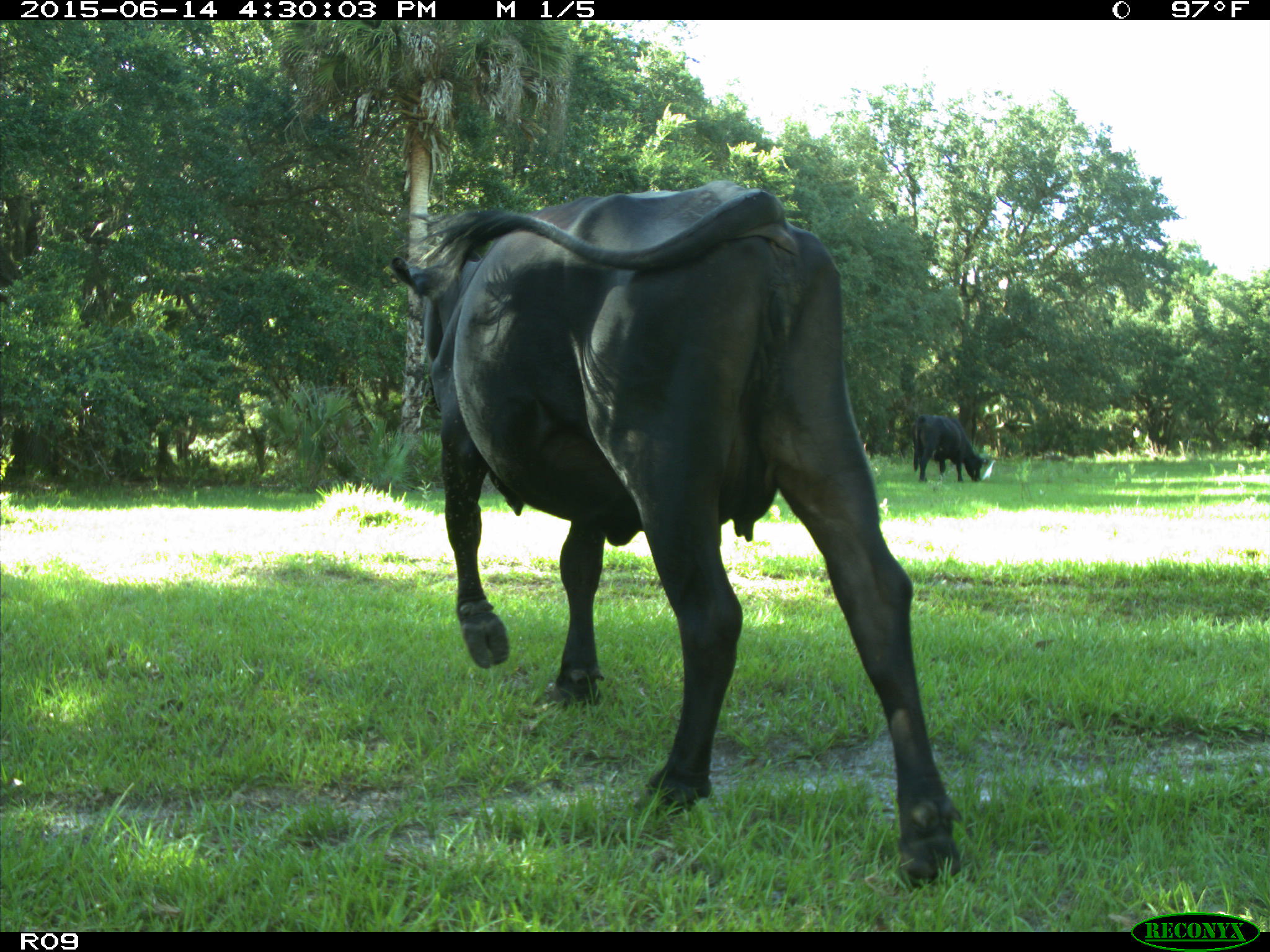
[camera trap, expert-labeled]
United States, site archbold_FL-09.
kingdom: Animalia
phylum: Chordata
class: Mammalia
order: Artiodactyla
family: Bovidae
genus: Bos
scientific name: Bos taurus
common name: domestic cow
Bos taurus (domestic cow).